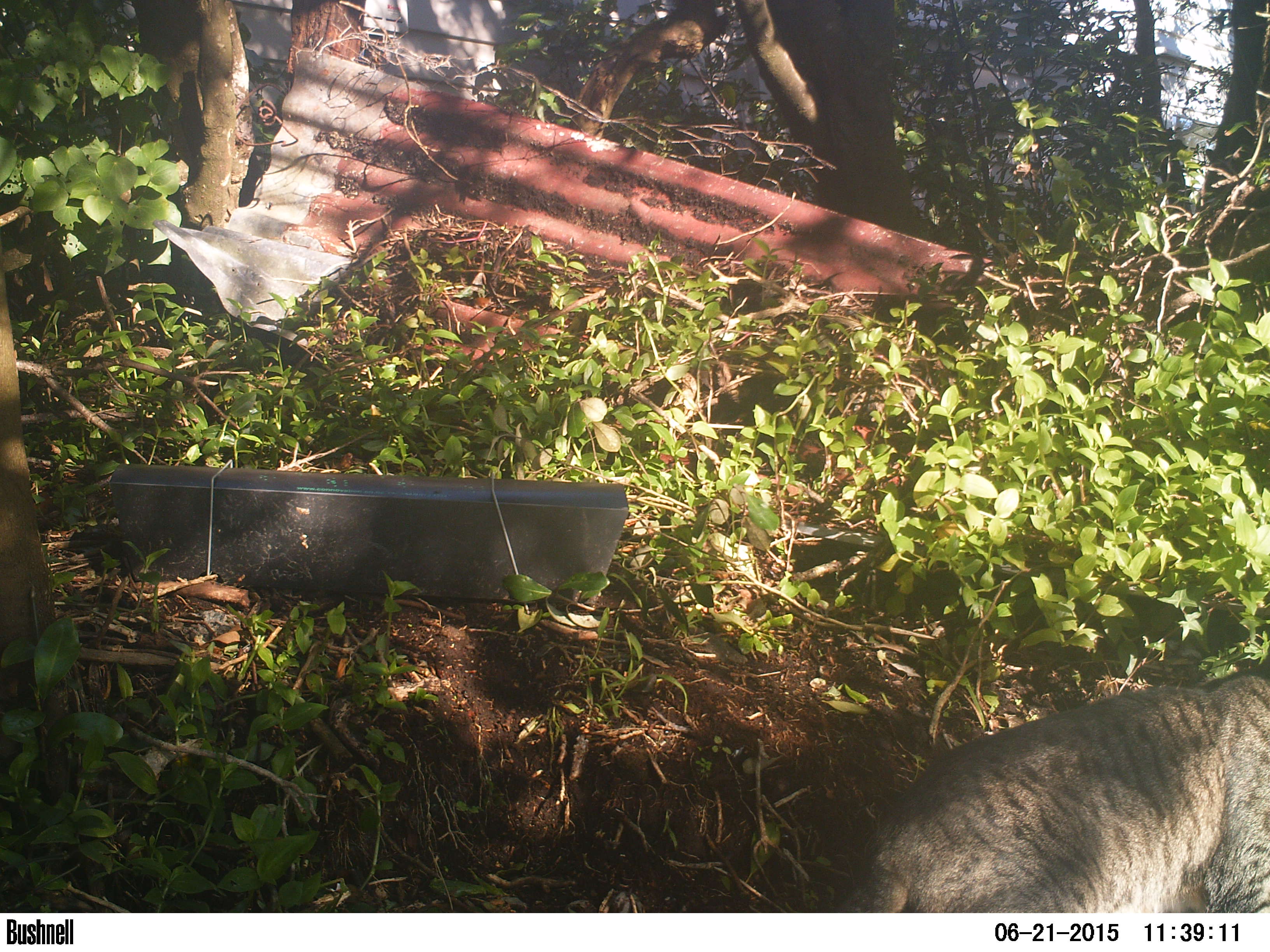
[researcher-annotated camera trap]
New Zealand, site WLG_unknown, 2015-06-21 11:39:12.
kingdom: Animalia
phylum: Chordata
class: Mammalia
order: Carnivora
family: Felidae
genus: Felis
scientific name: Felis catus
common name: domestic cat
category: cat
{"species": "cat (domestic cat) (Felis catus)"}